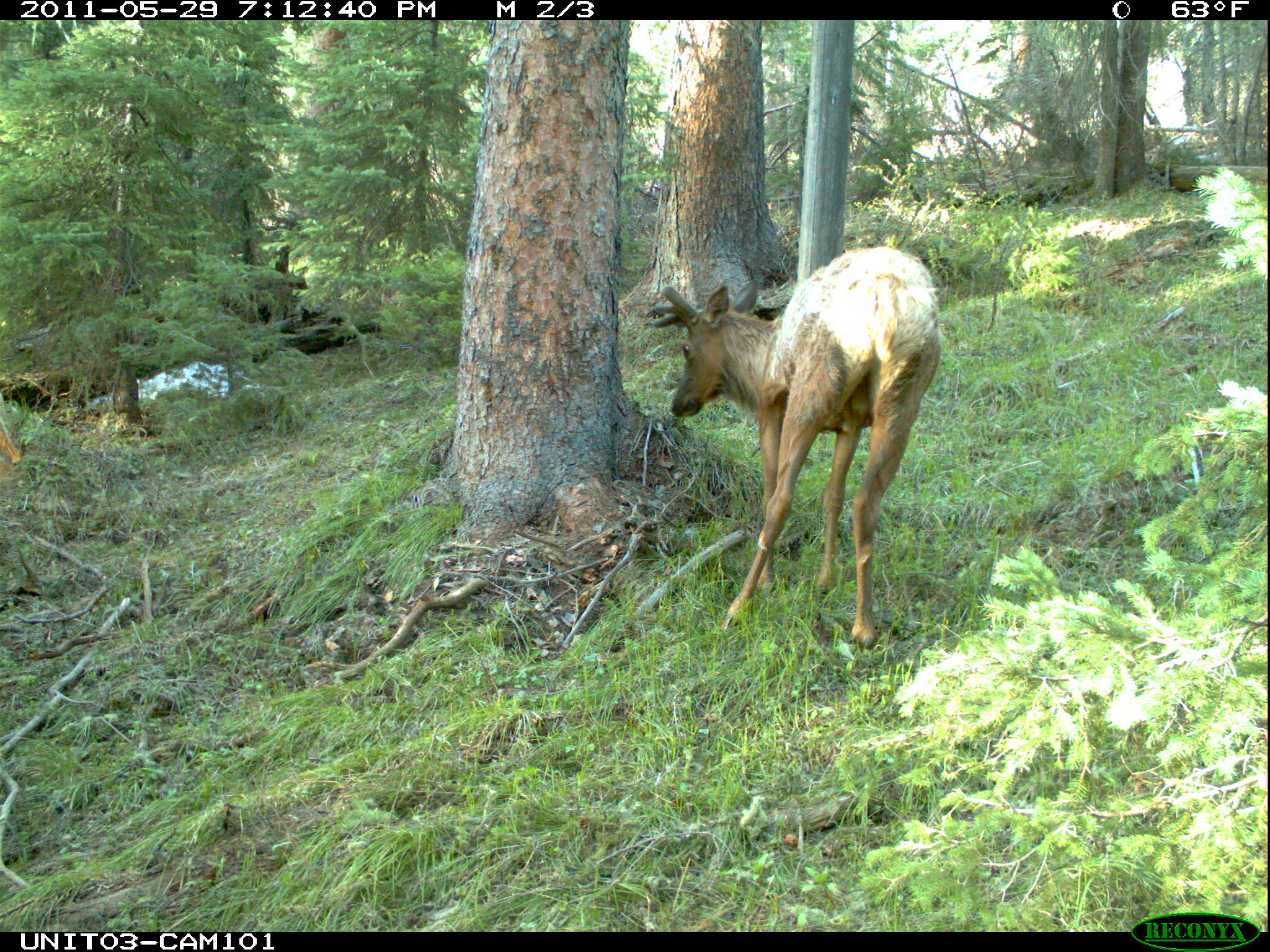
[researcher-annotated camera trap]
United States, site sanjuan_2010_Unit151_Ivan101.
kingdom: Animalia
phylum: Chordata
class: Mammalia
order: Artiodactyla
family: Cervidae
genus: Cervus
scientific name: Cervus elaphus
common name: red deer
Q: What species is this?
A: Cervus elaphus (red deer).